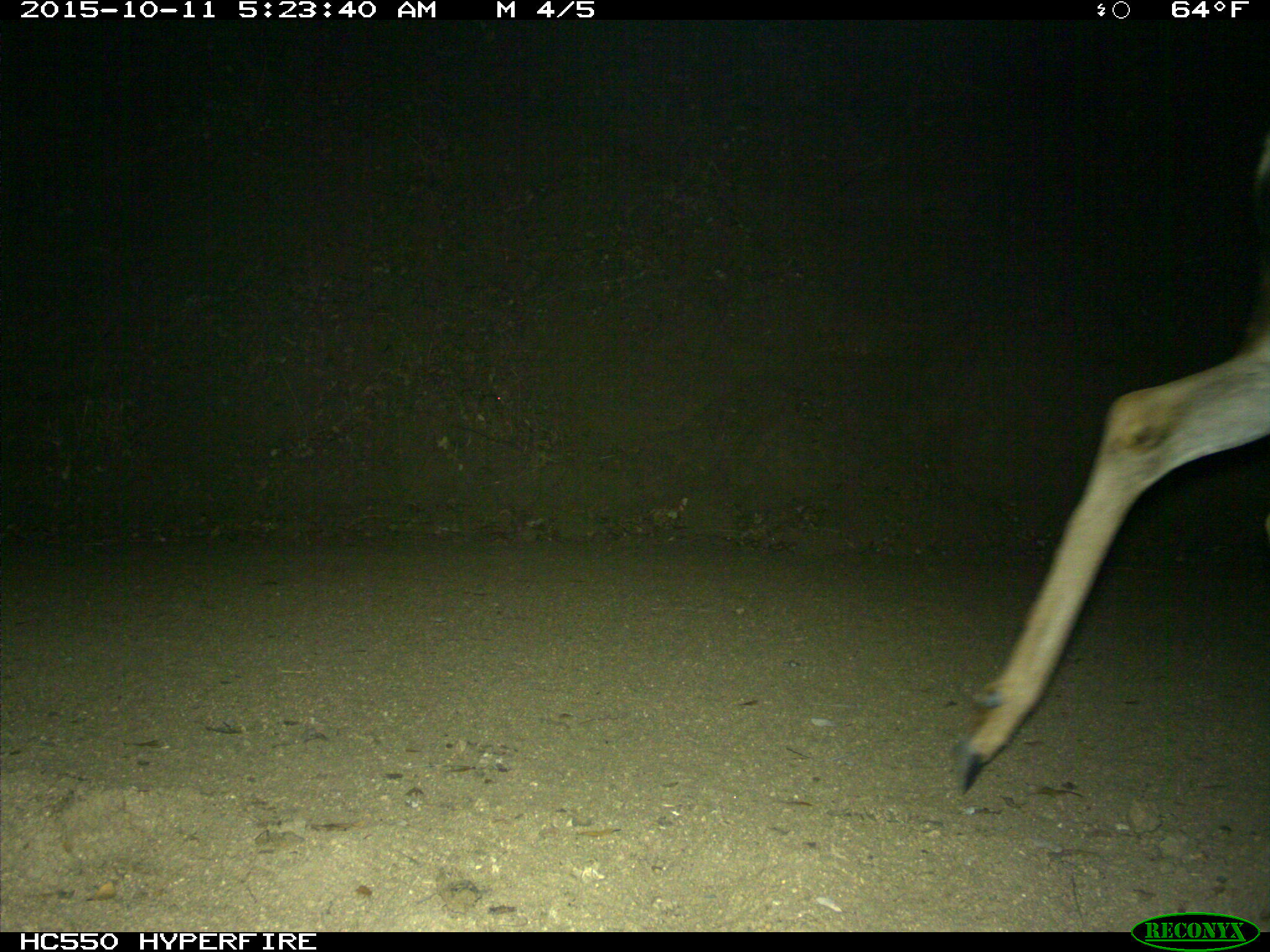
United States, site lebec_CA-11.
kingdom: Animalia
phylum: Chordata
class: Mammalia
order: Artiodactyla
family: Cervidae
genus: Odocoileus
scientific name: Odocoileus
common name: deer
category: unidentified deer